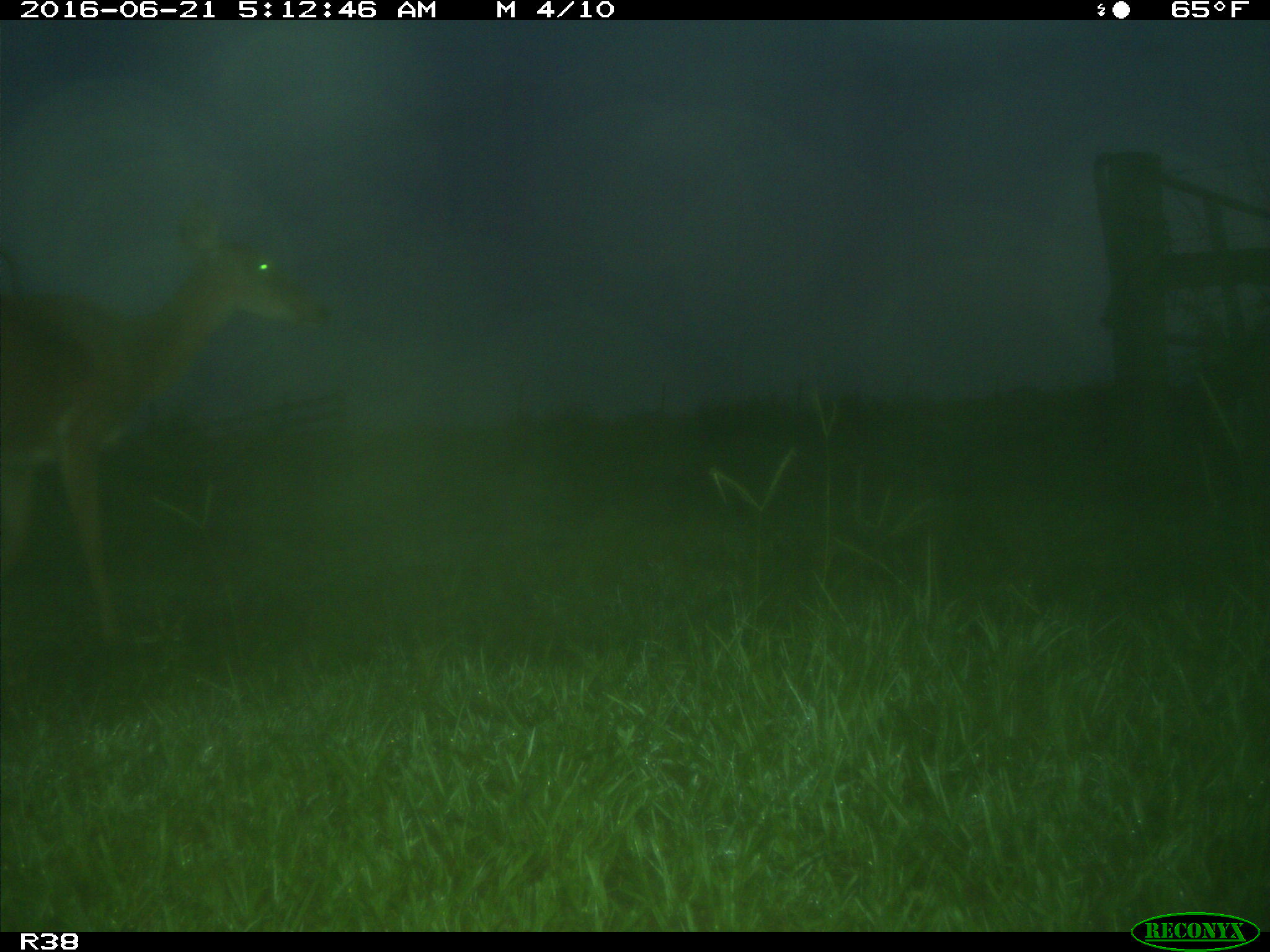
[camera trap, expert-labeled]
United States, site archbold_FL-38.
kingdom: Animalia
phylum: Chordata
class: Mammalia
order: Artiodactyla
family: Cervidae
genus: Odocoileus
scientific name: Odocoileus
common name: deer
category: unidentified deer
Unidentified deer (deer) (Odocoileus).